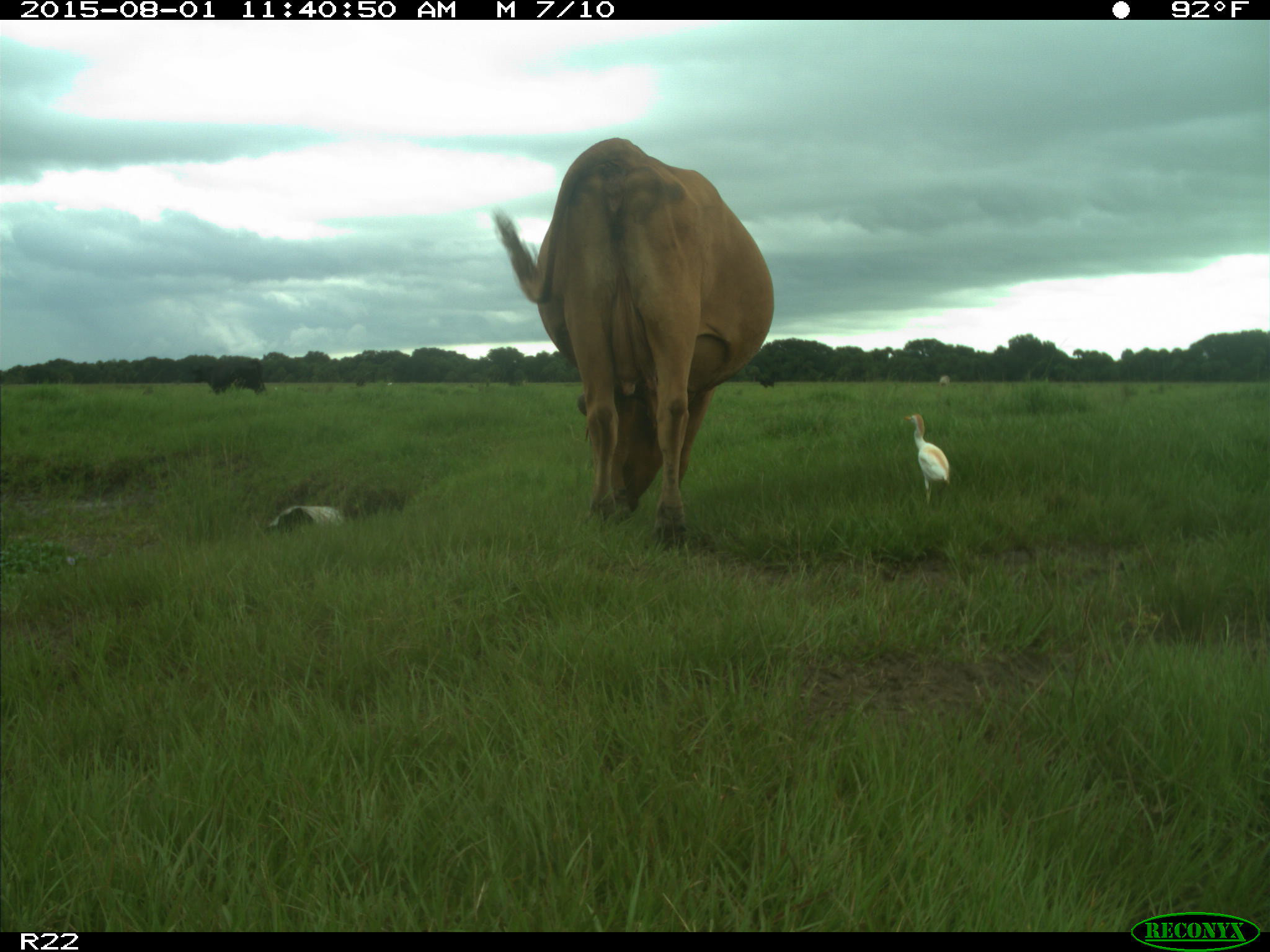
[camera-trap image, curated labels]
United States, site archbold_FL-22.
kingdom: Animalia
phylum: Chordata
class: Mammalia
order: Artiodactyla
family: Bovidae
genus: Bos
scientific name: Bos taurus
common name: domestic cow